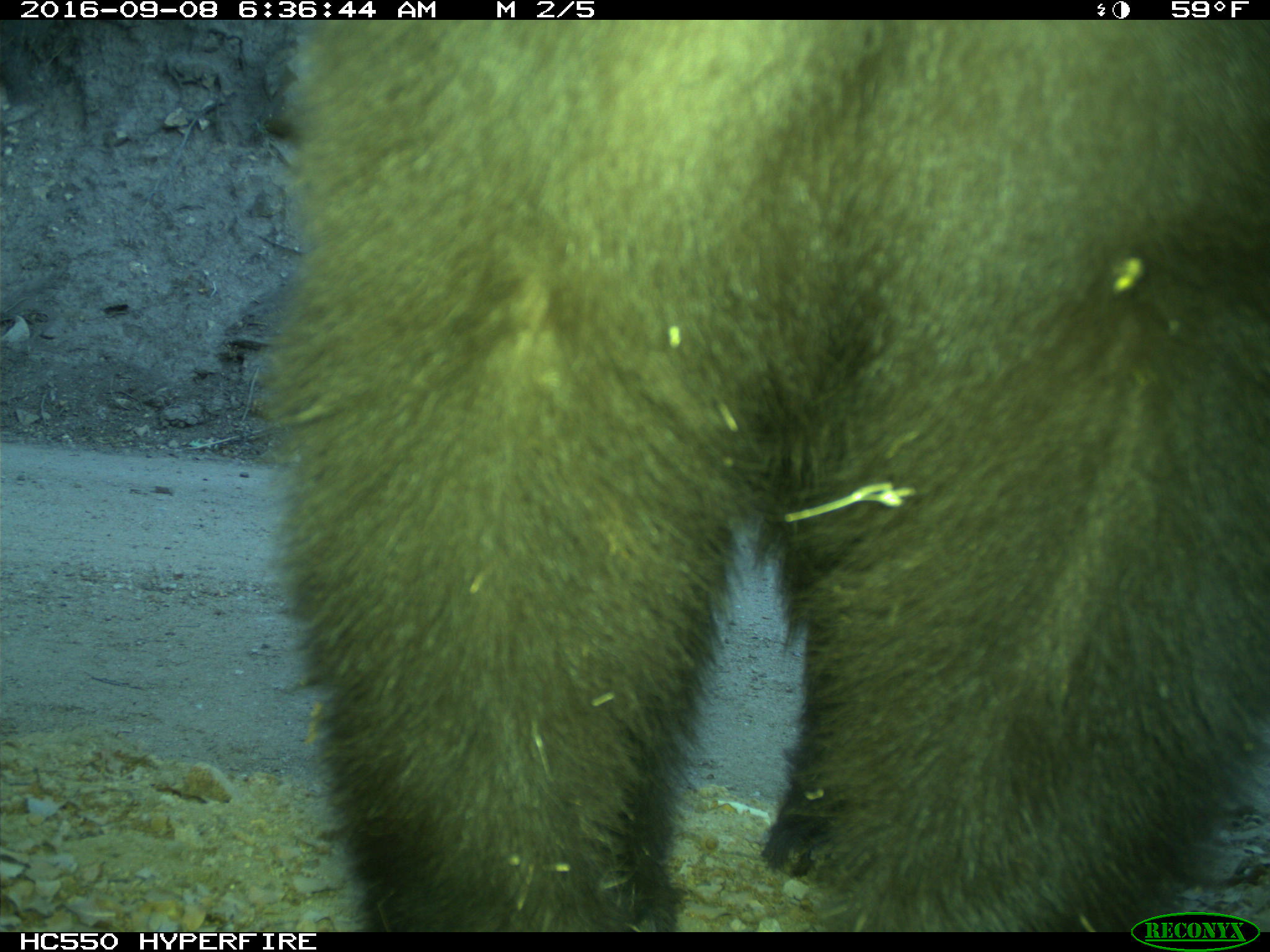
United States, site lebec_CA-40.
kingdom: Animalia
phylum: Chordata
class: Mammalia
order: Carnivora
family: Ursidae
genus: Ursus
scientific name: Ursus americanus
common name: american black bear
Ursus americanus (american black bear).